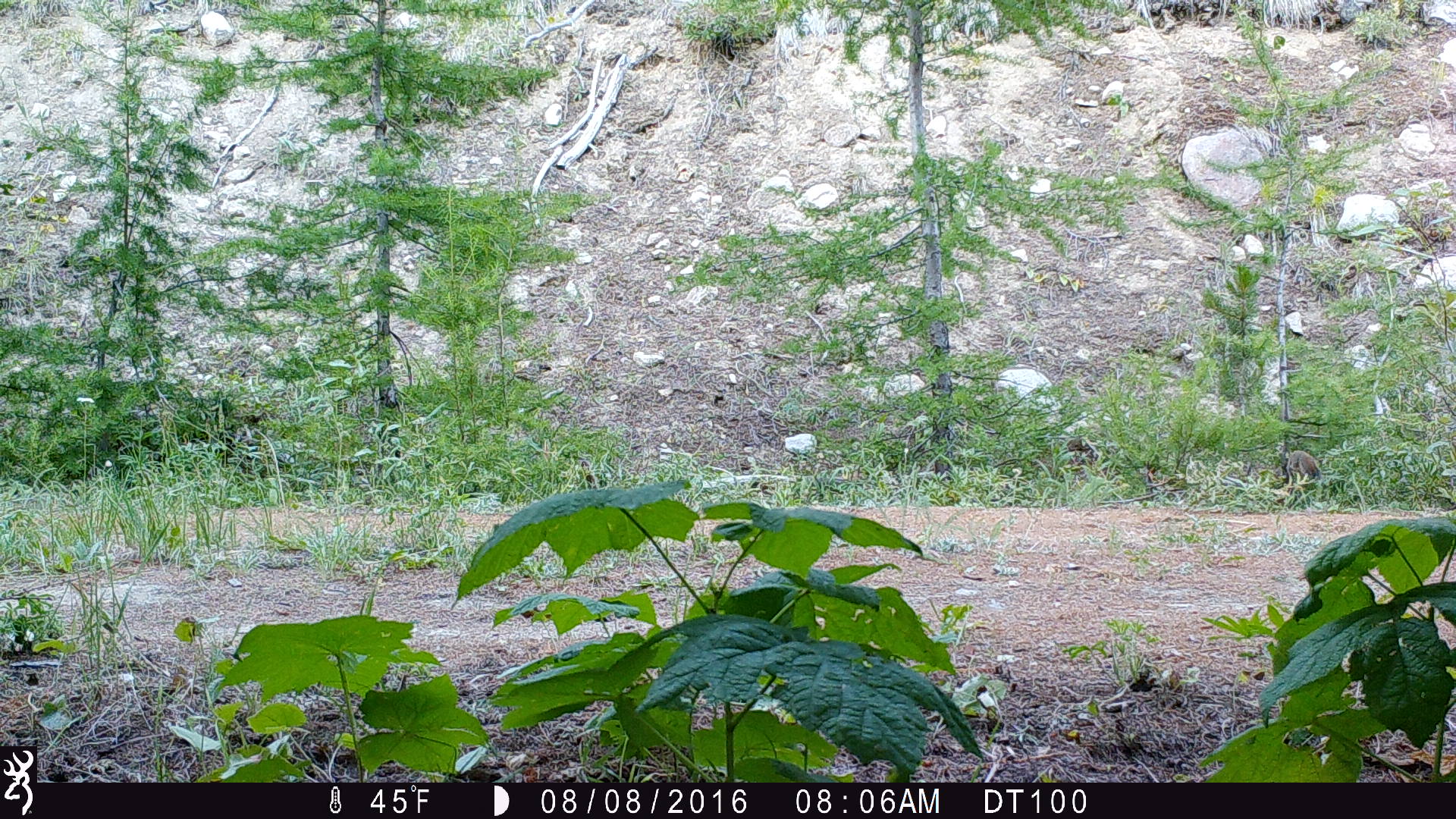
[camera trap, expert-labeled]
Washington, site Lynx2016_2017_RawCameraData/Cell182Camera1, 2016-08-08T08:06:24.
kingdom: Animalia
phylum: Chordata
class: Mammalia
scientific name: Mammalia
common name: small mammal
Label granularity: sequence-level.